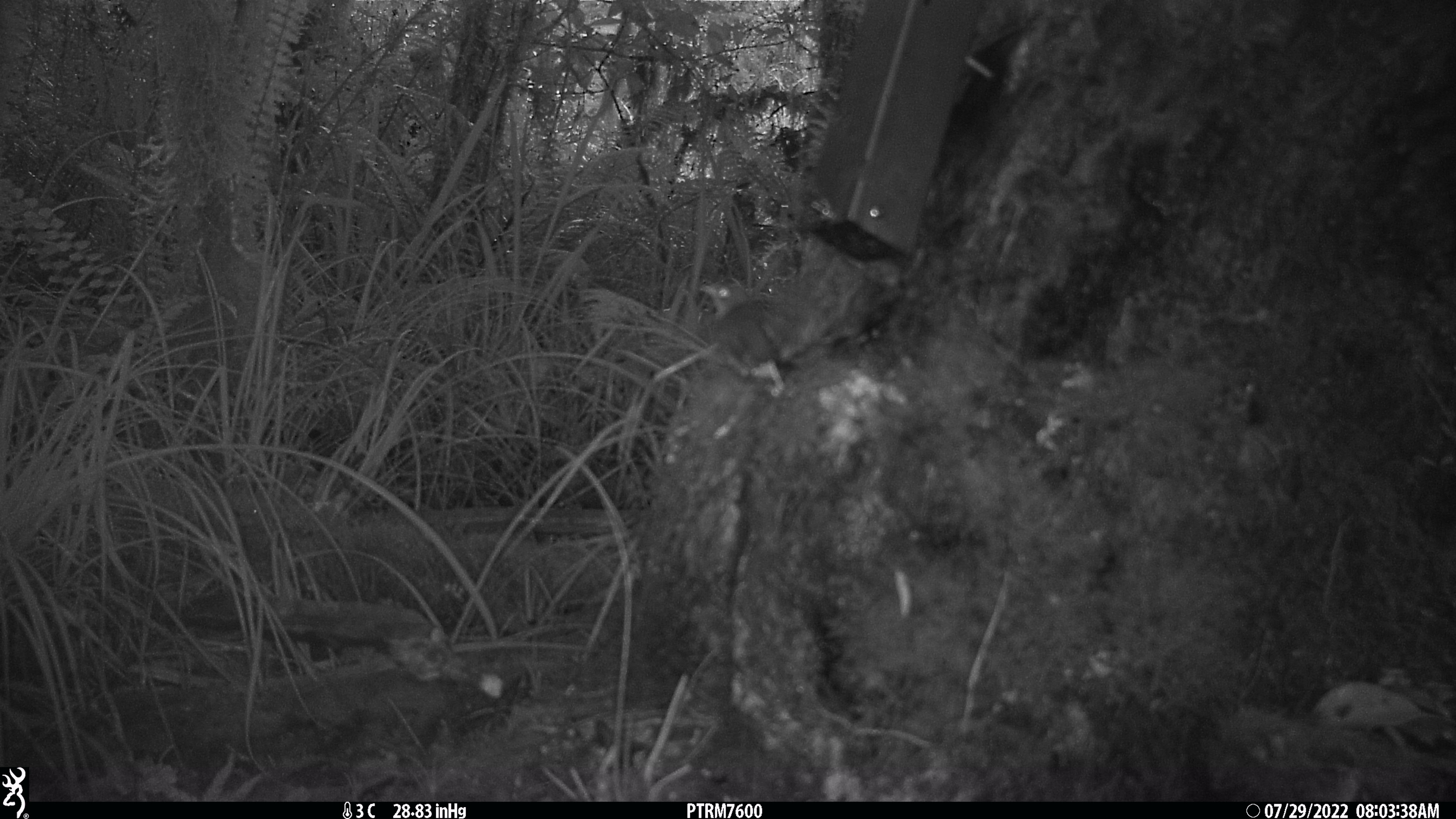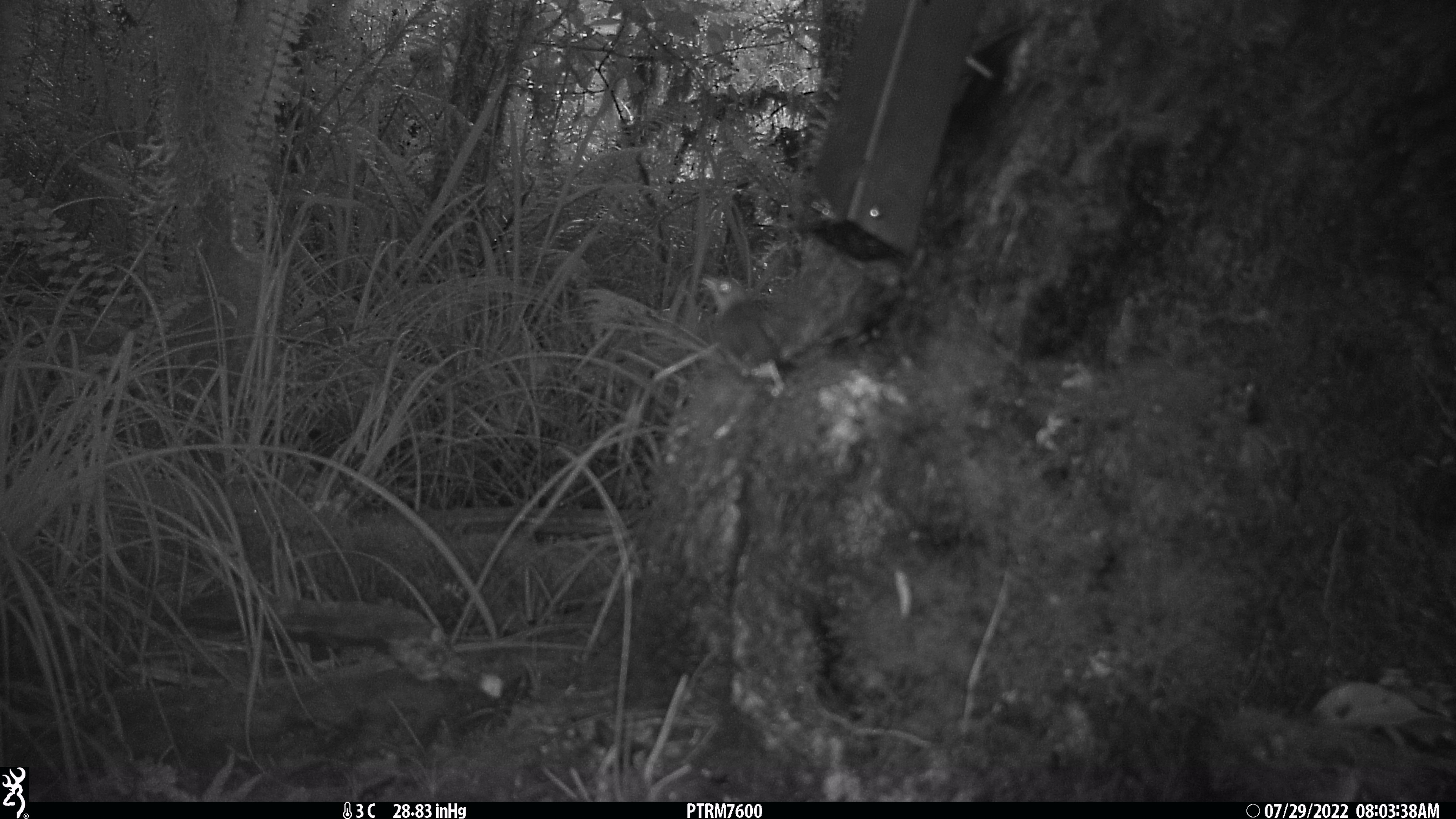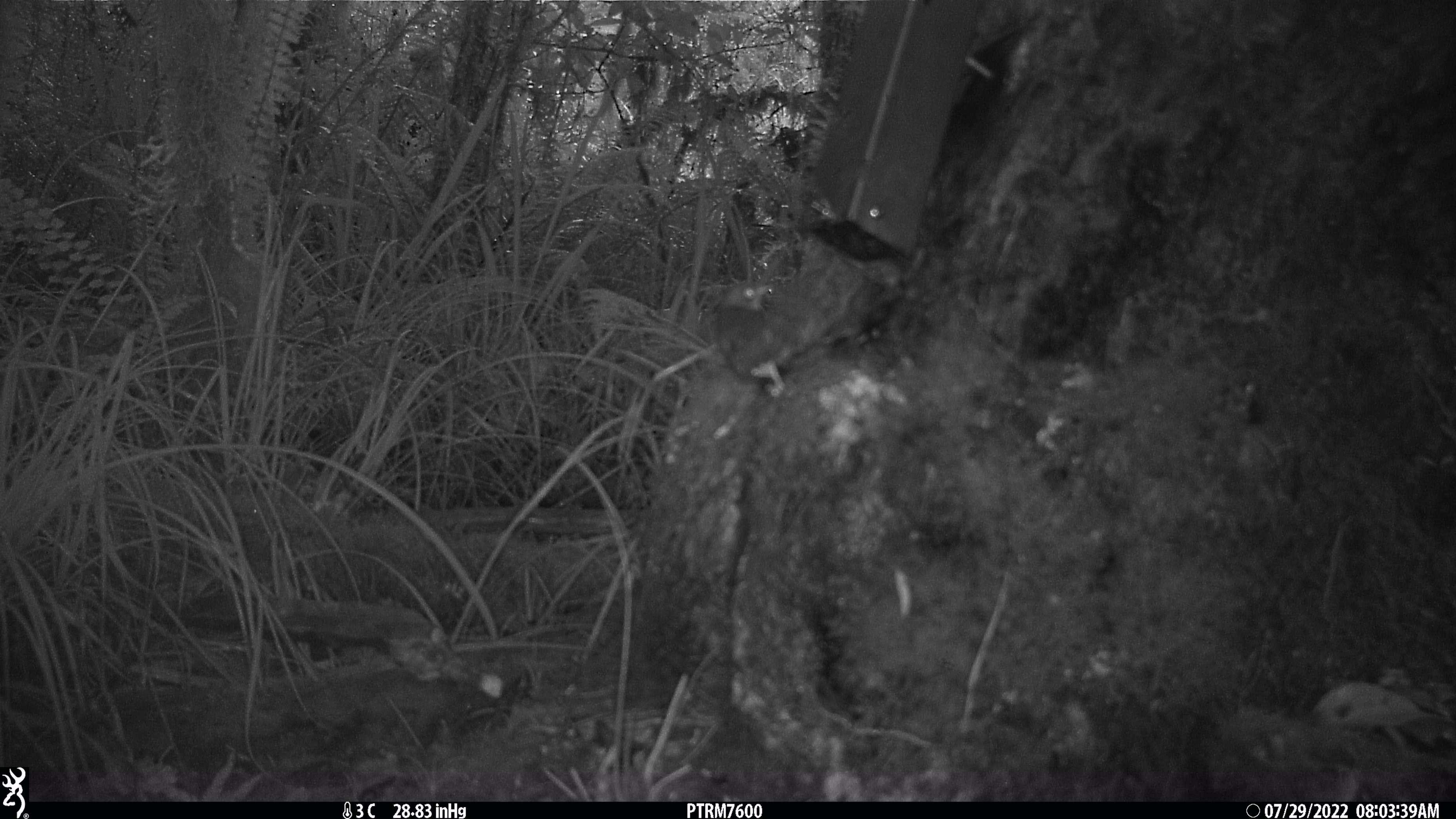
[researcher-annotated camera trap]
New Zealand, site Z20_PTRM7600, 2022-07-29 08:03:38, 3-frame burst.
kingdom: Animalia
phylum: Chordata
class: Aves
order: Passeriformes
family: Zosteropidae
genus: Zosterops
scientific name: Zosterops lateralis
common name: silvereye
Silvereye (Zosterops lateralis).